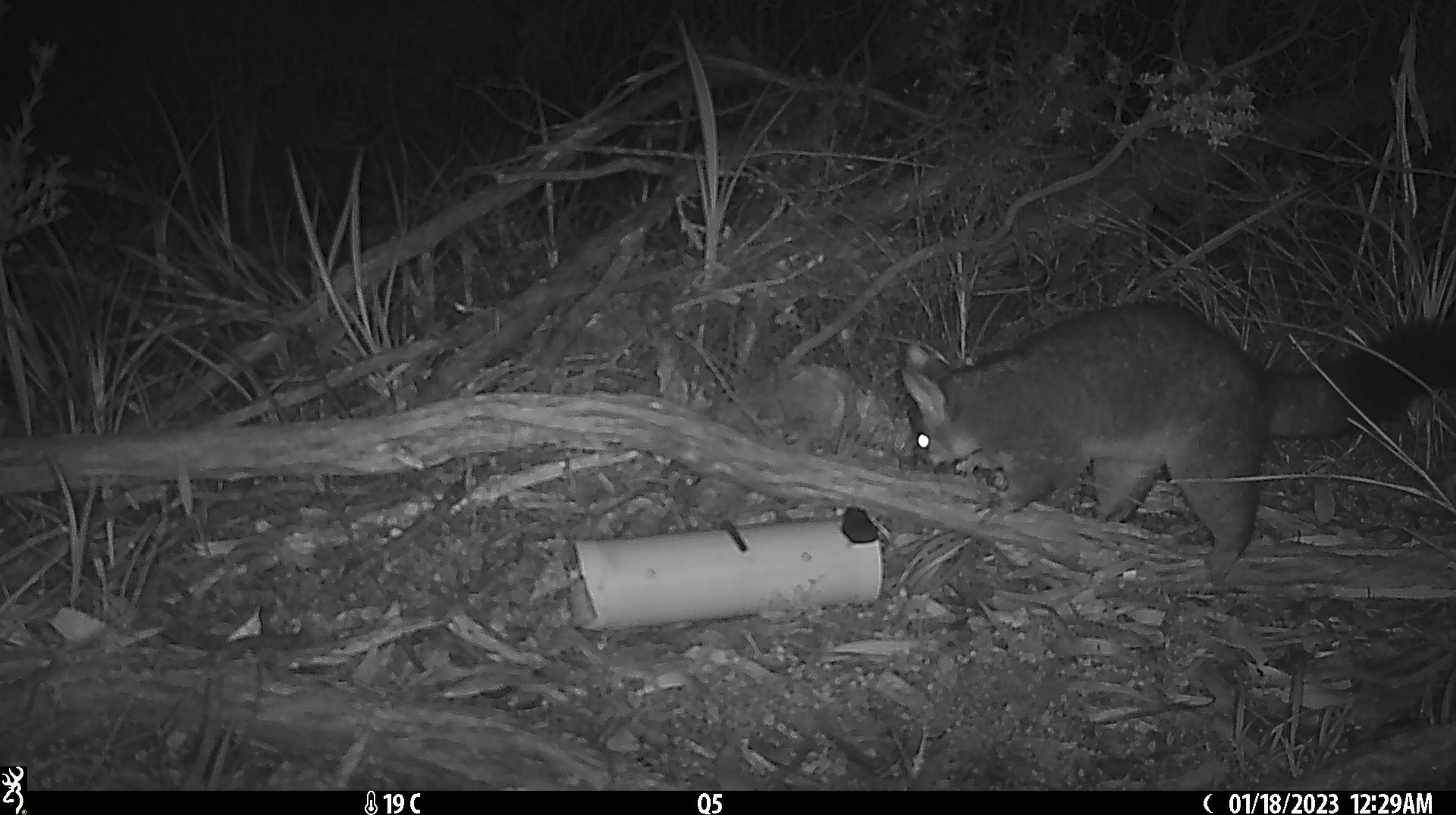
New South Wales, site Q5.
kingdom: Animalia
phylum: Chordata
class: Mammalia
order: Diprotodontia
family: Phalangeridae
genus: Trichosurus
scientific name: Trichosurus vulpecula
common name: common brushtail possum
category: possum